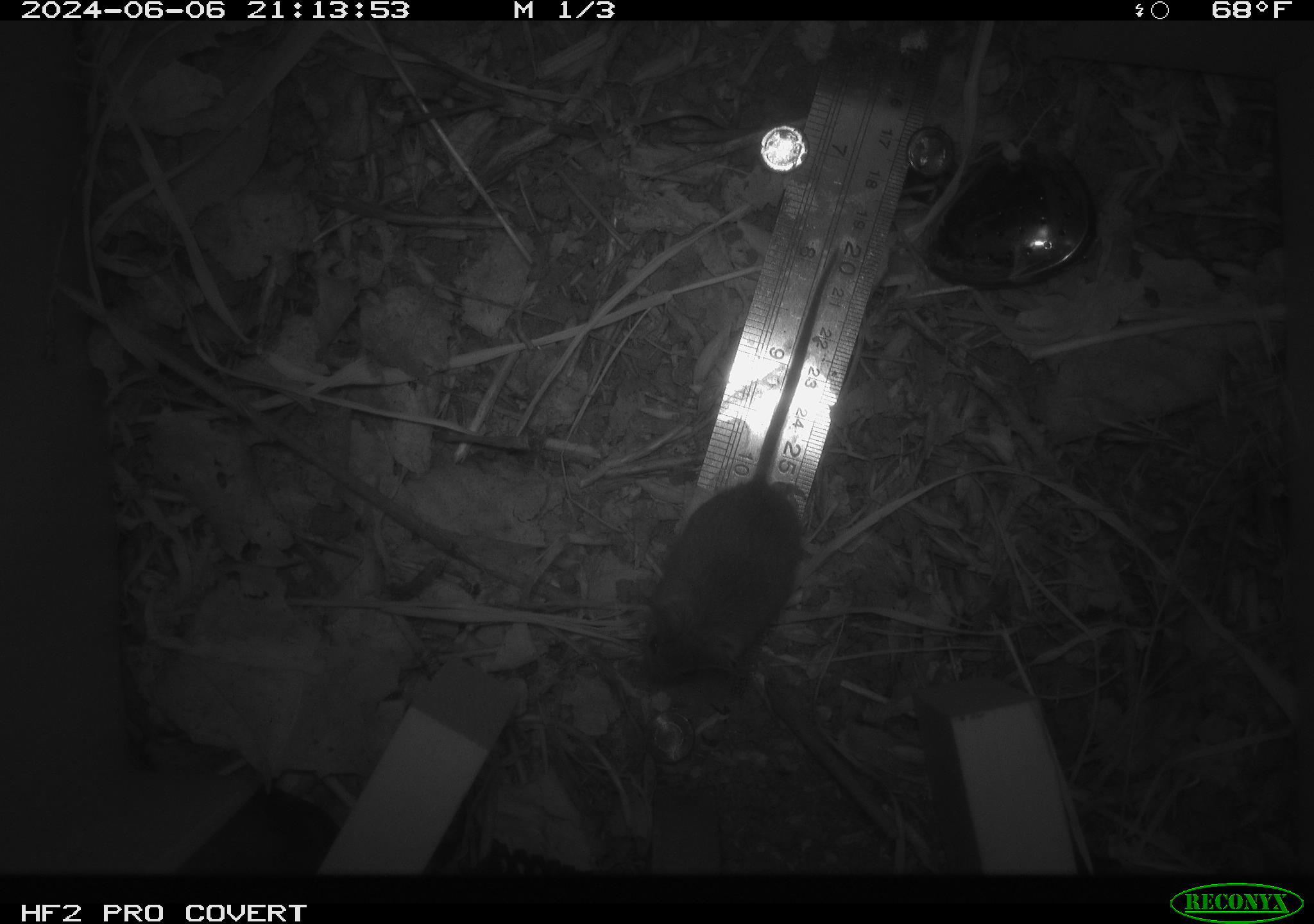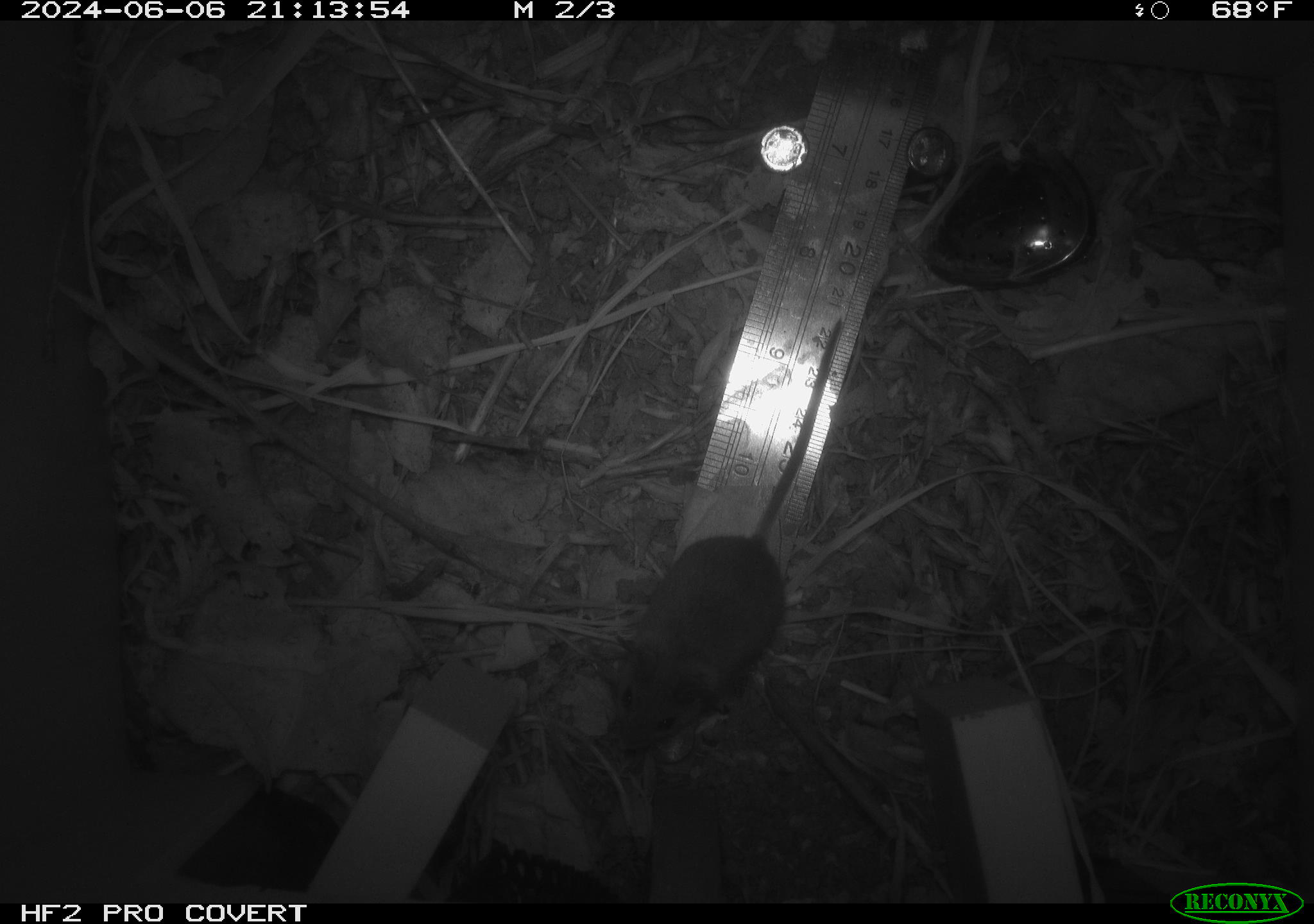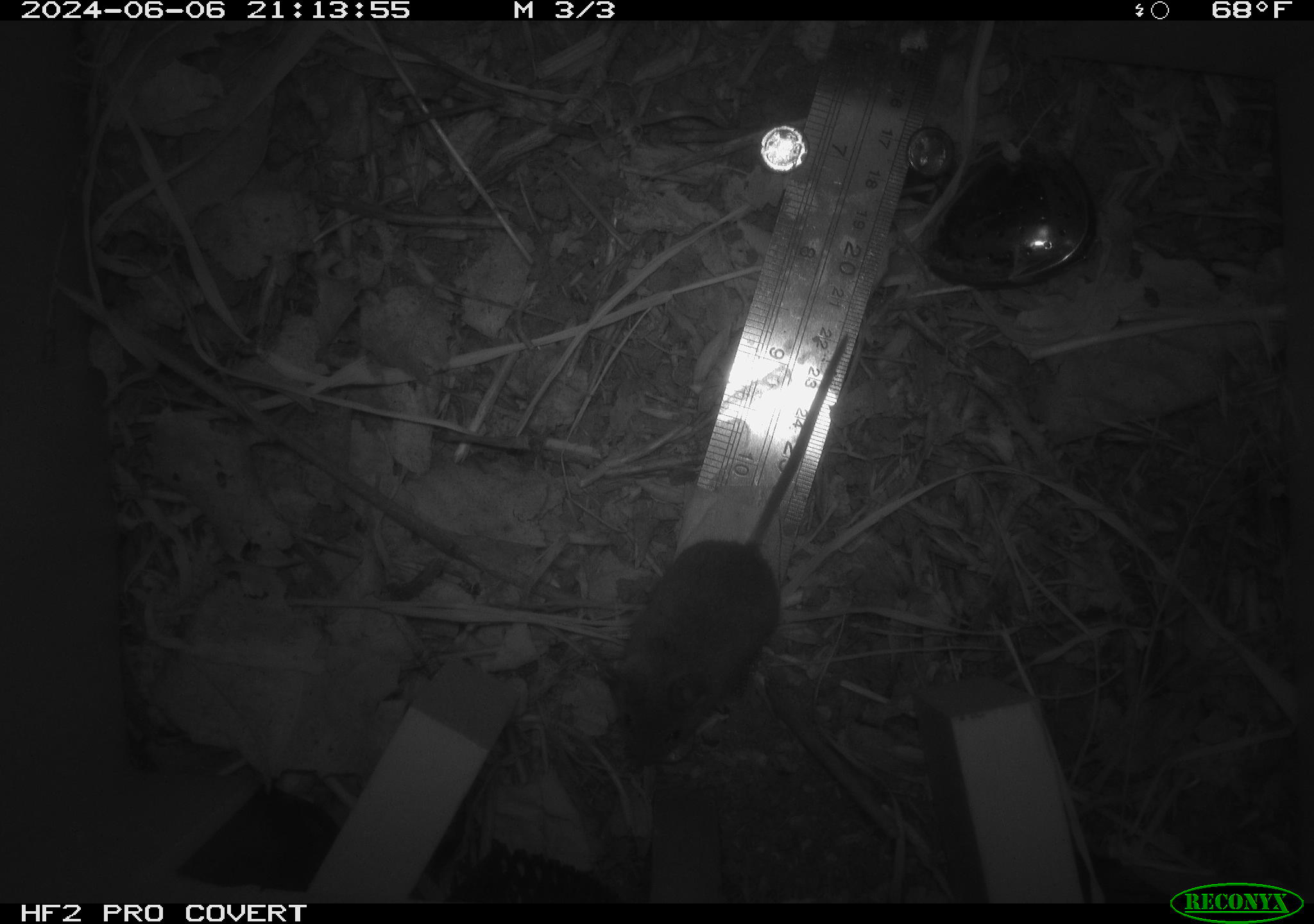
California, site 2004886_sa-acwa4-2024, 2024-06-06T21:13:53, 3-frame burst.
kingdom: Animalia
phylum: Chordata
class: Mammalia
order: Rodentia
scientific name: Rodentia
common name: mouse species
Mouse species (Rodentia).